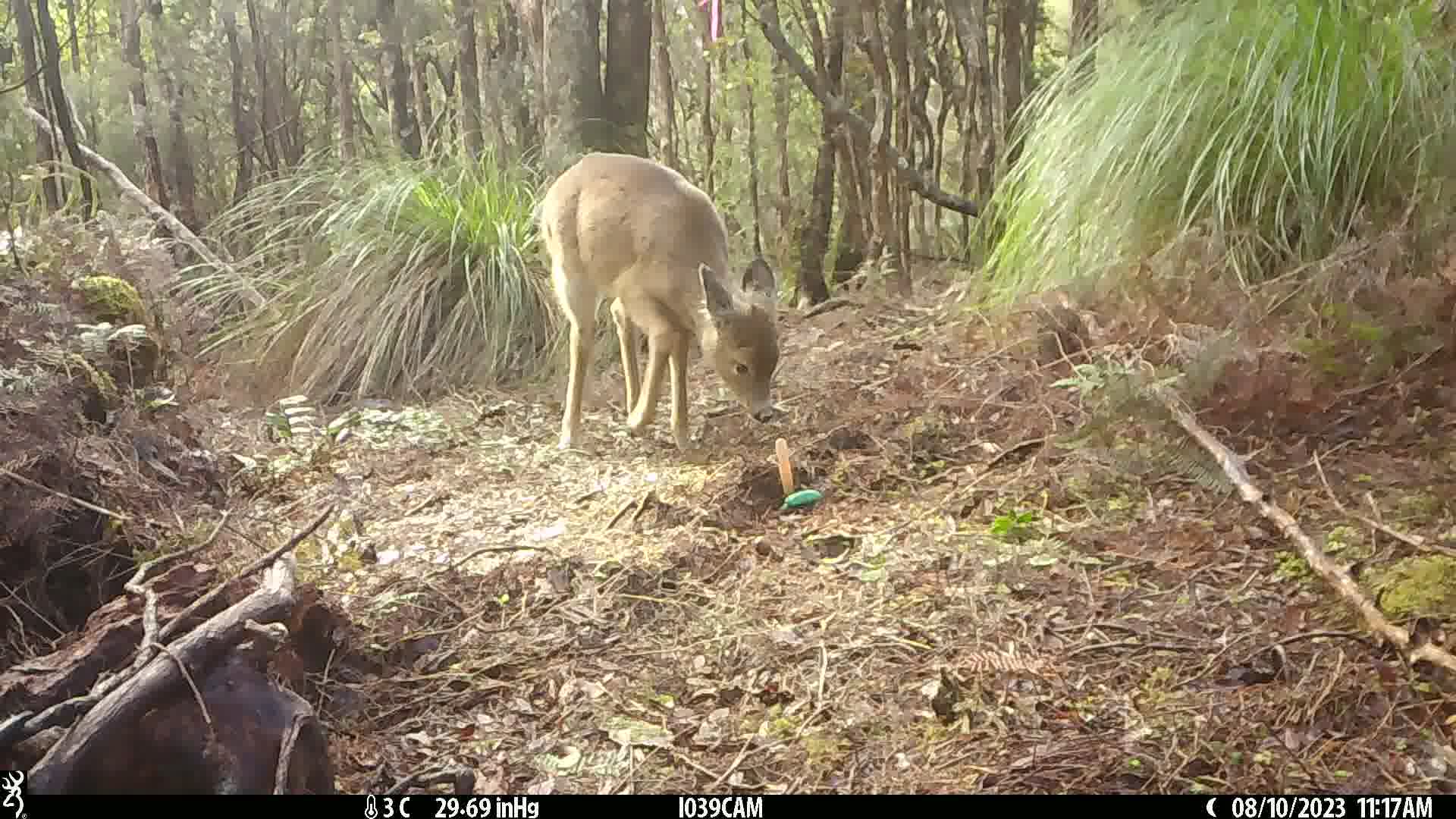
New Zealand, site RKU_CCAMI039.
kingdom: Animalia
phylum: Chordata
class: Mammalia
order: Artiodactyla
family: Cervidae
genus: Odocoileus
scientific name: Odocoileus virginianus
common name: white-tailed deer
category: white tailed deer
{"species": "white tailed deer (white-tailed deer) (Odocoileus virginianus)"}